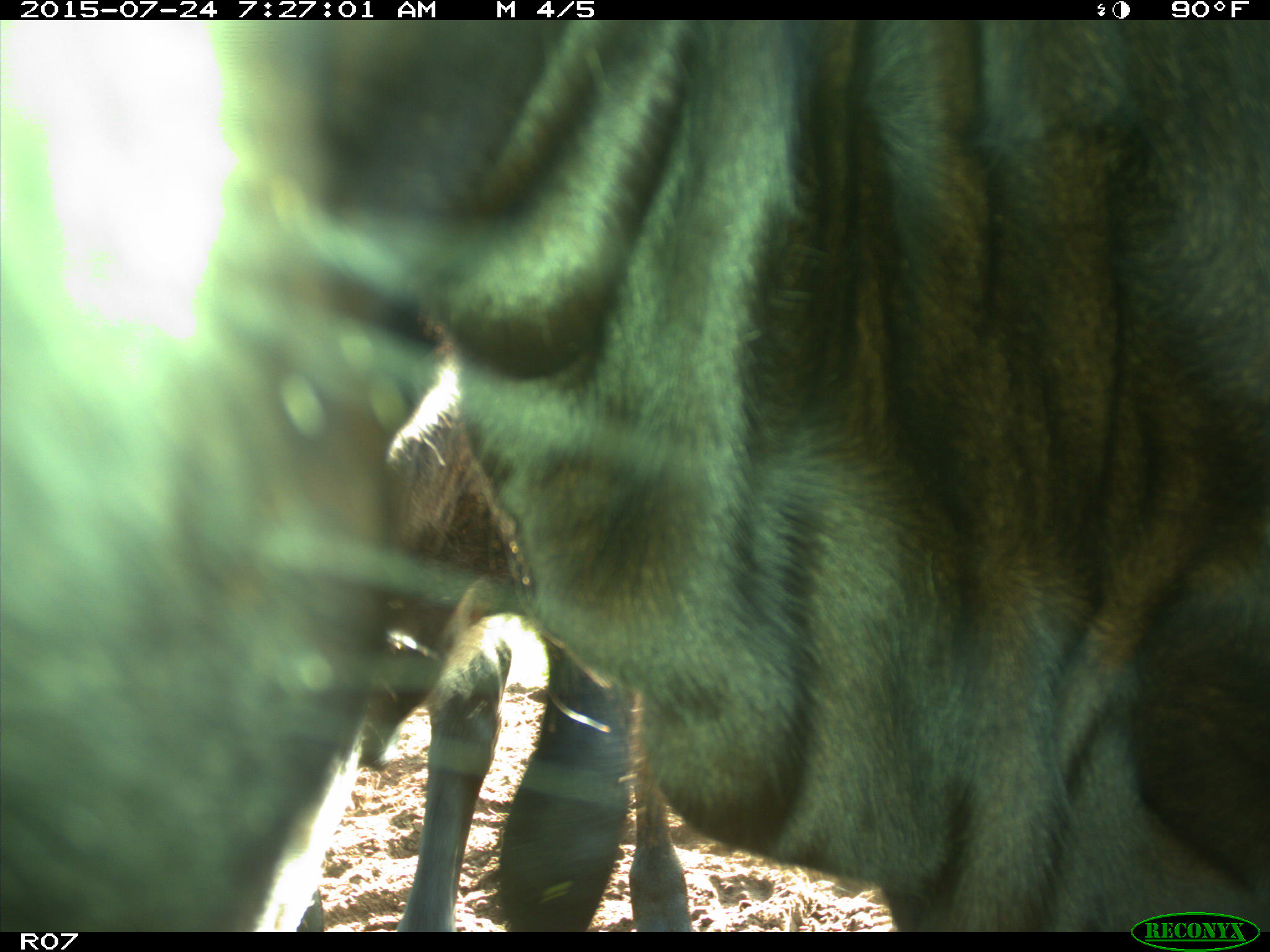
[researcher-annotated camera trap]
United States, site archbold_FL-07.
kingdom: Animalia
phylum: Chordata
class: Mammalia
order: Artiodactyla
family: Bovidae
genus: Bos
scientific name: Bos taurus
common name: domestic cow